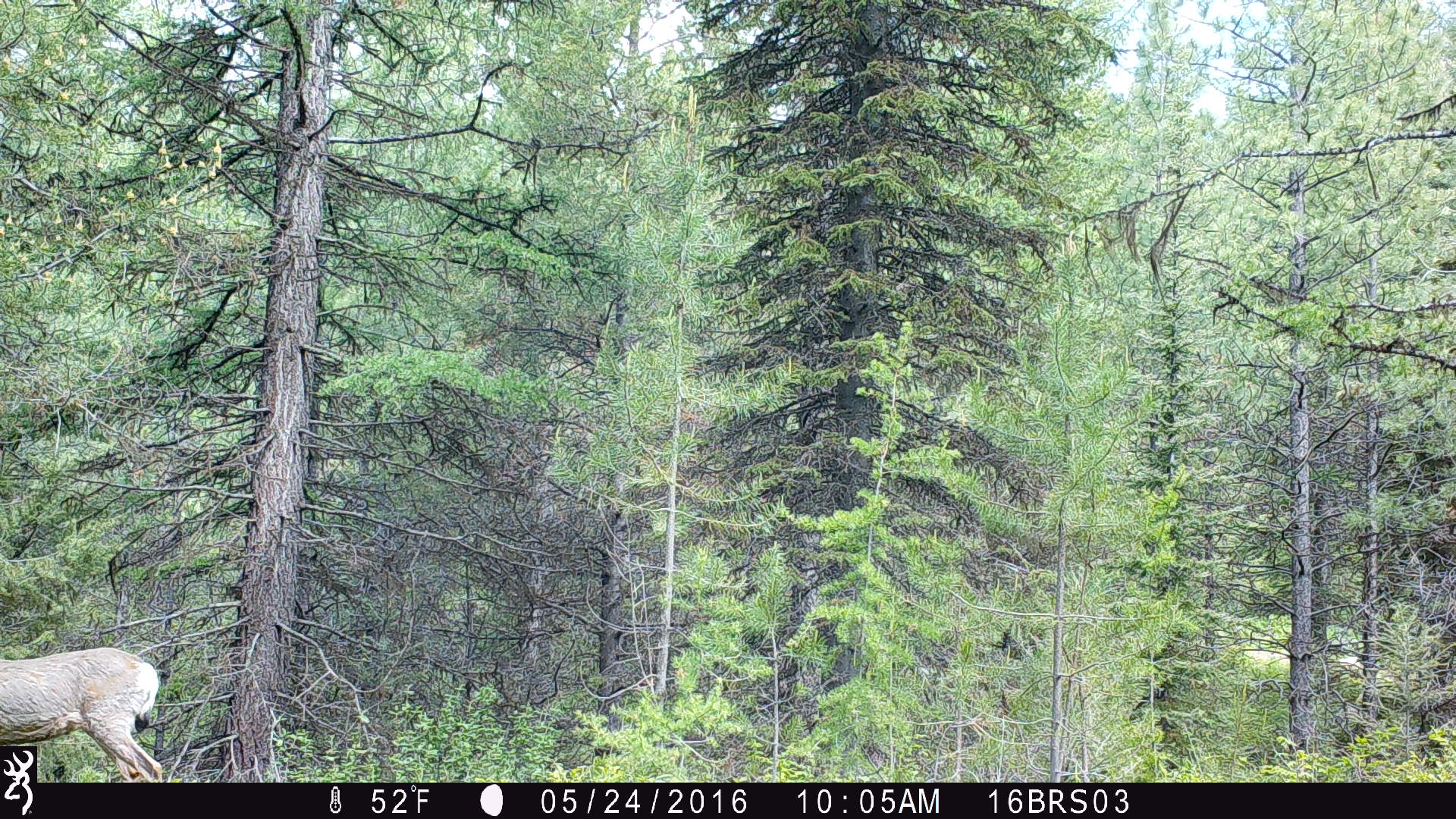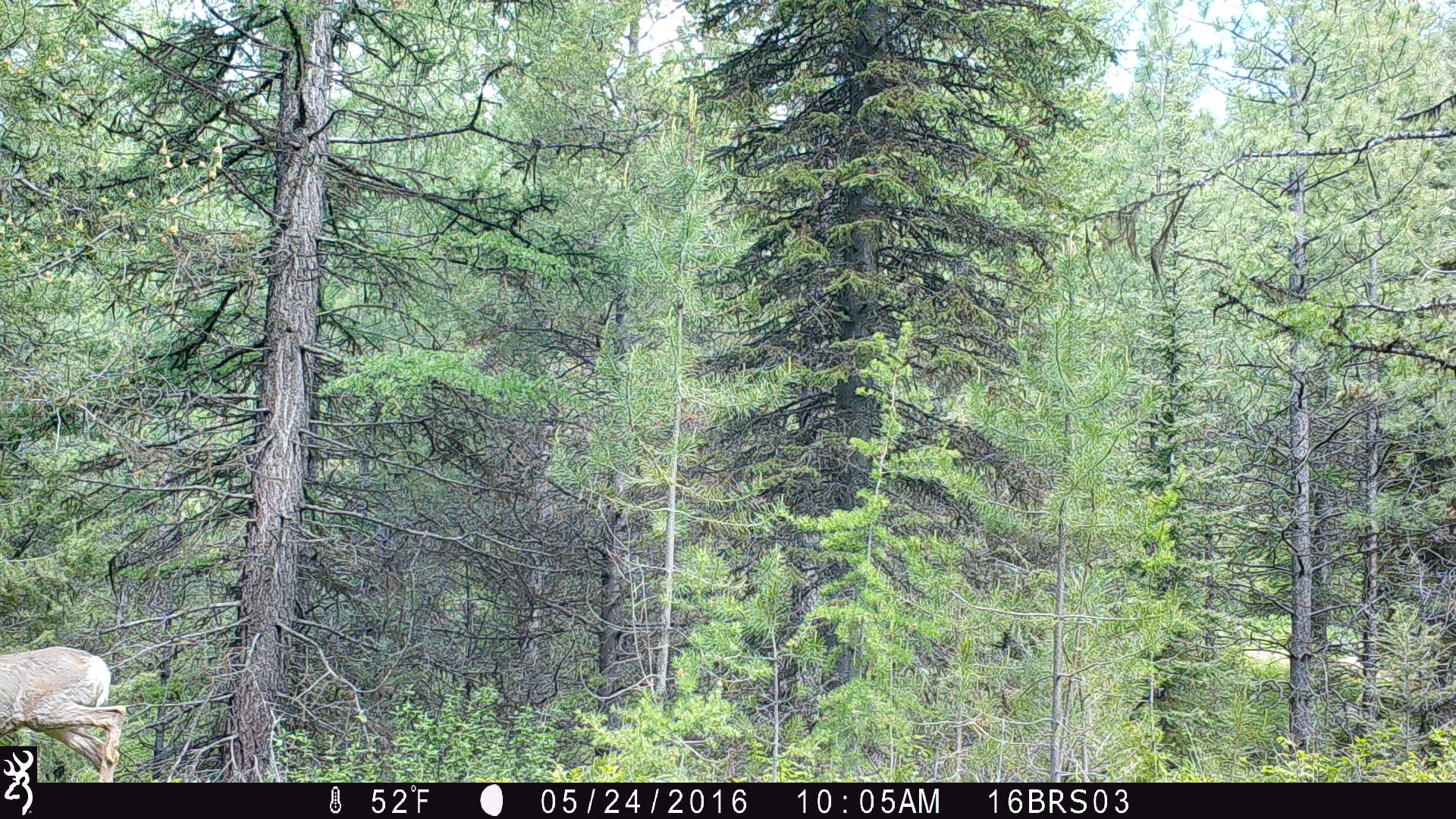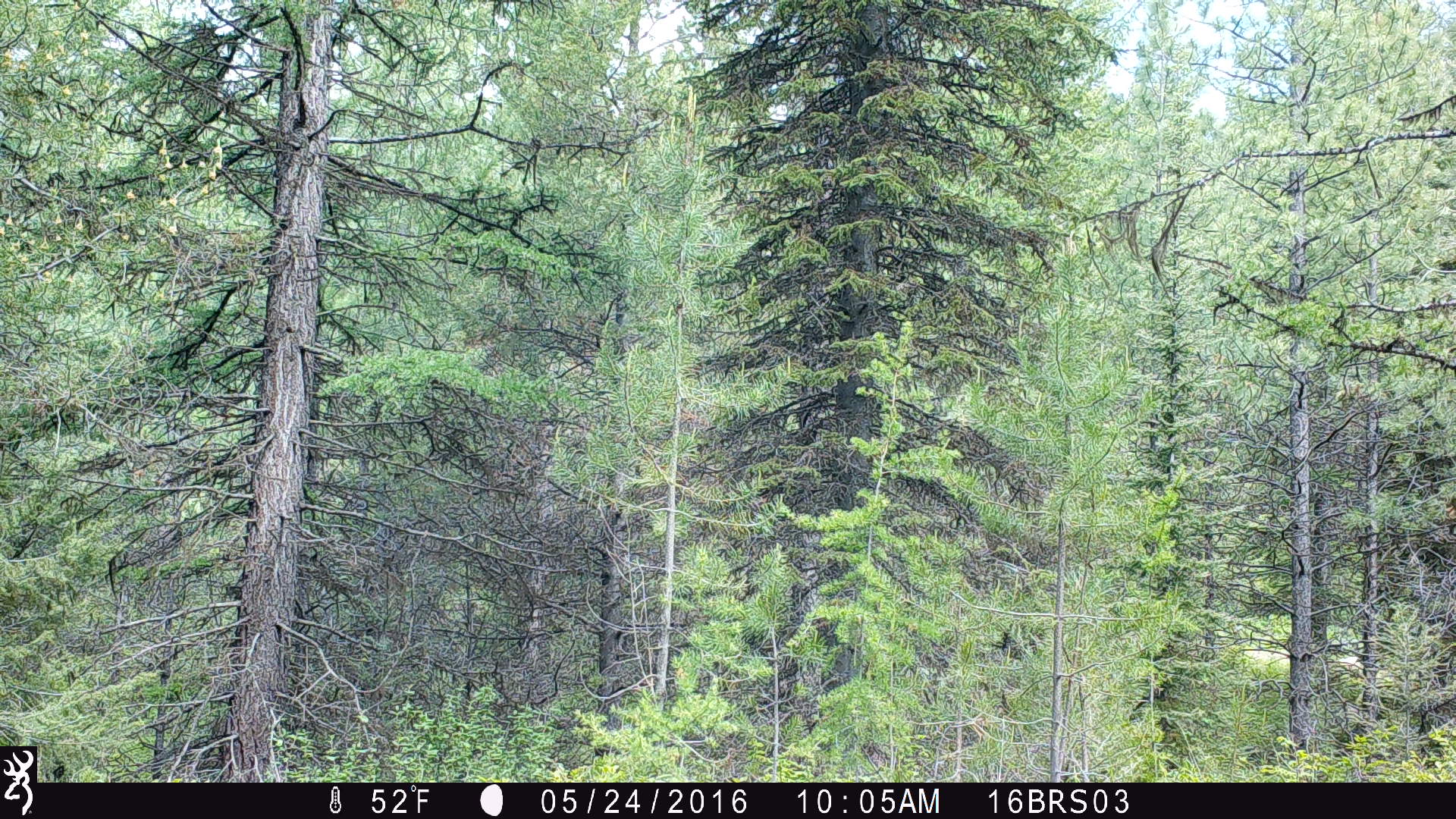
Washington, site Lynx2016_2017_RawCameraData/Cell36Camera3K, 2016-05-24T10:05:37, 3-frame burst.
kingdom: Animalia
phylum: Chordata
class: Mammalia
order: Artiodactyla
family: Cervidae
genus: Odocoileus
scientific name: Odocoileus hemionus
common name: mule deer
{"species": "Odocoileus hemionus (mule deer)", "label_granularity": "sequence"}